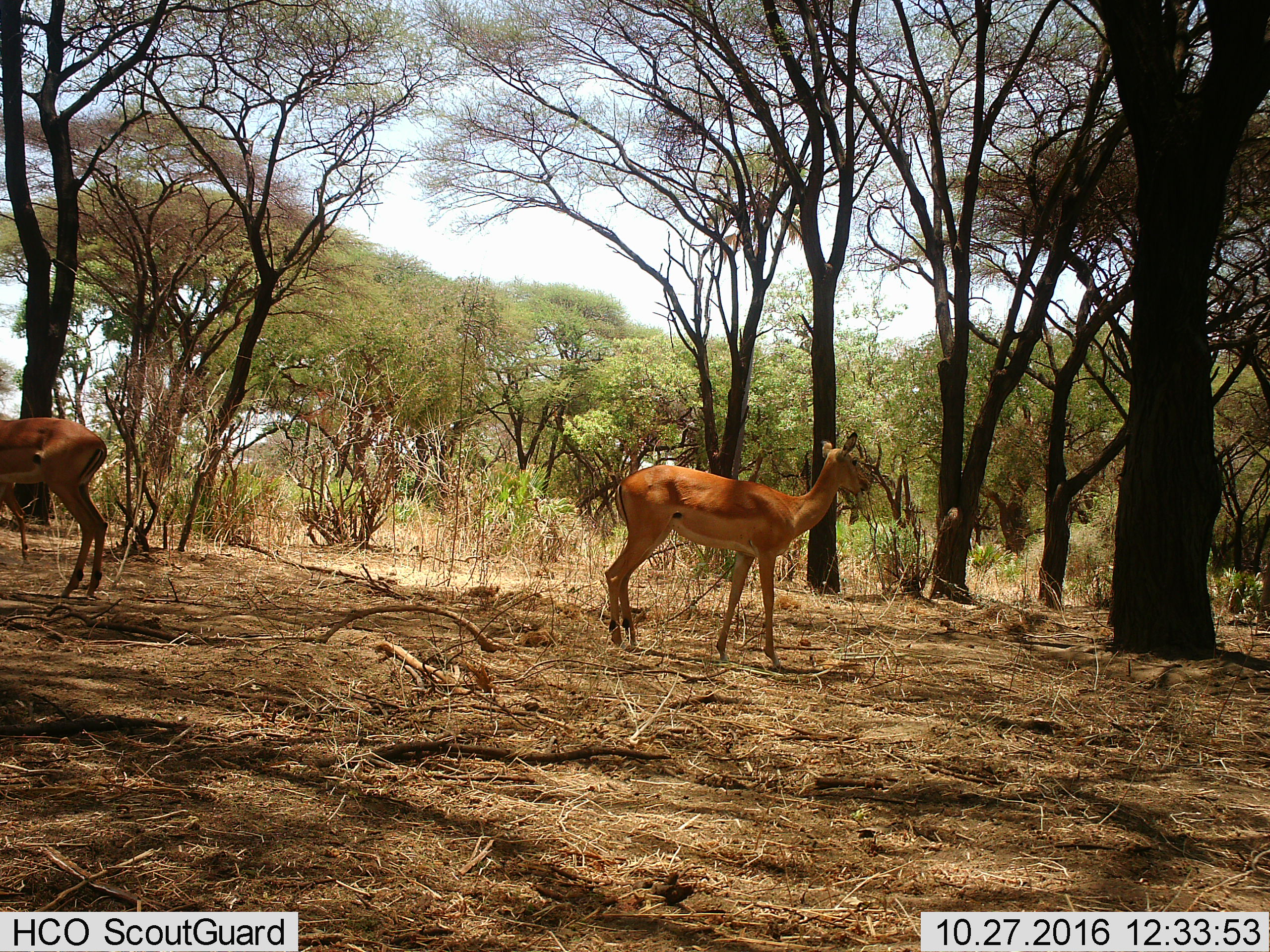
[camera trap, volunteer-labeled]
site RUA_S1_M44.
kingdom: Animalia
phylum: Chordata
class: Mammalia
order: Artiodactyla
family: Bovidae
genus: Aepyceros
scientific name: Aepyceros melampus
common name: impala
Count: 2.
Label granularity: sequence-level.